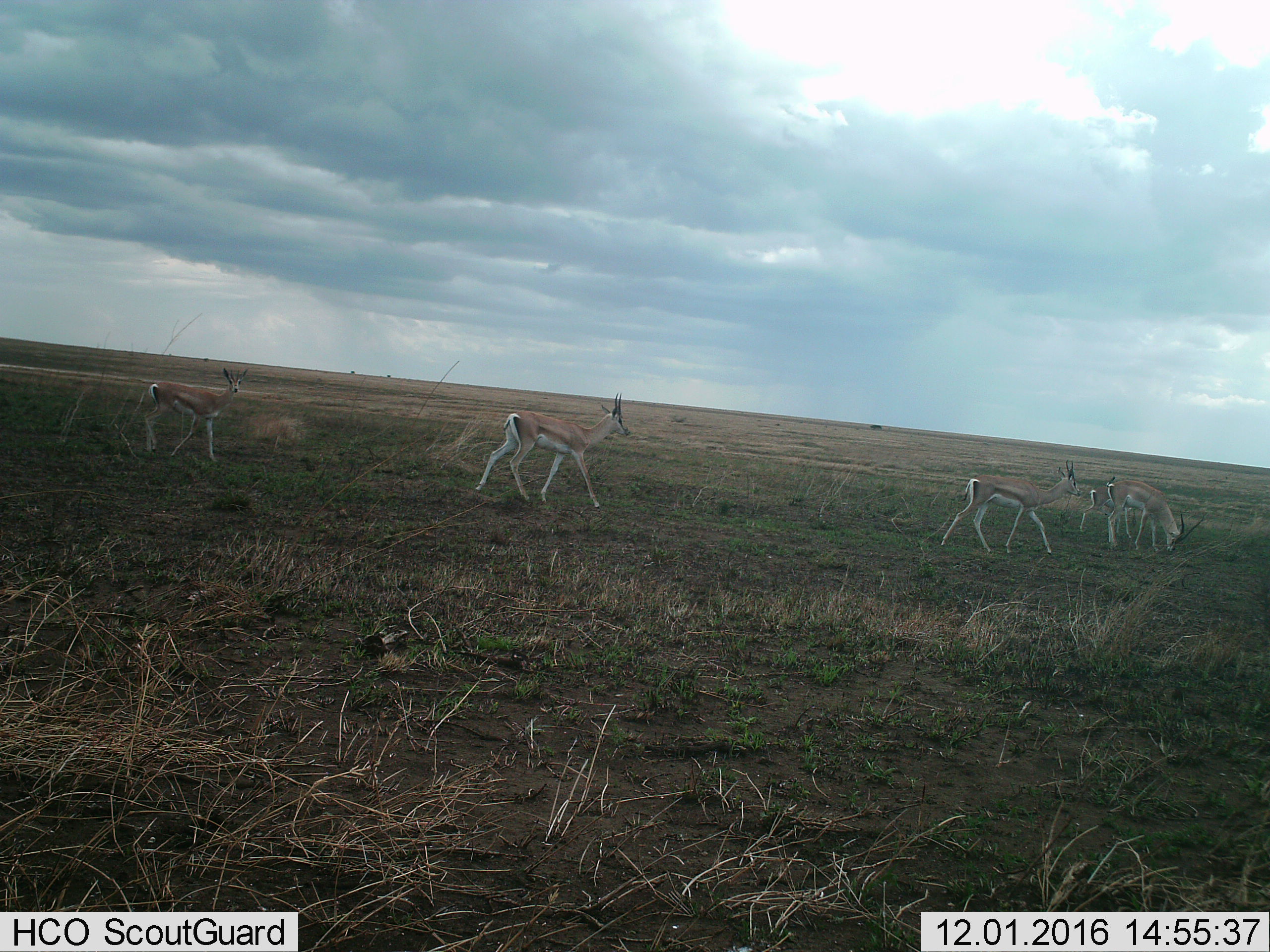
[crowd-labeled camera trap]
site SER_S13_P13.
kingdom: Animalia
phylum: Chordata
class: Mammalia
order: Artiodactyla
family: Bovidae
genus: Nanger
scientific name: Nanger granti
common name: grant's gazelle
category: gazellegrants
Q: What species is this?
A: Gazellegrants (grant's gazelle) (Nanger granti).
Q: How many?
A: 5.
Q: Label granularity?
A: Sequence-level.